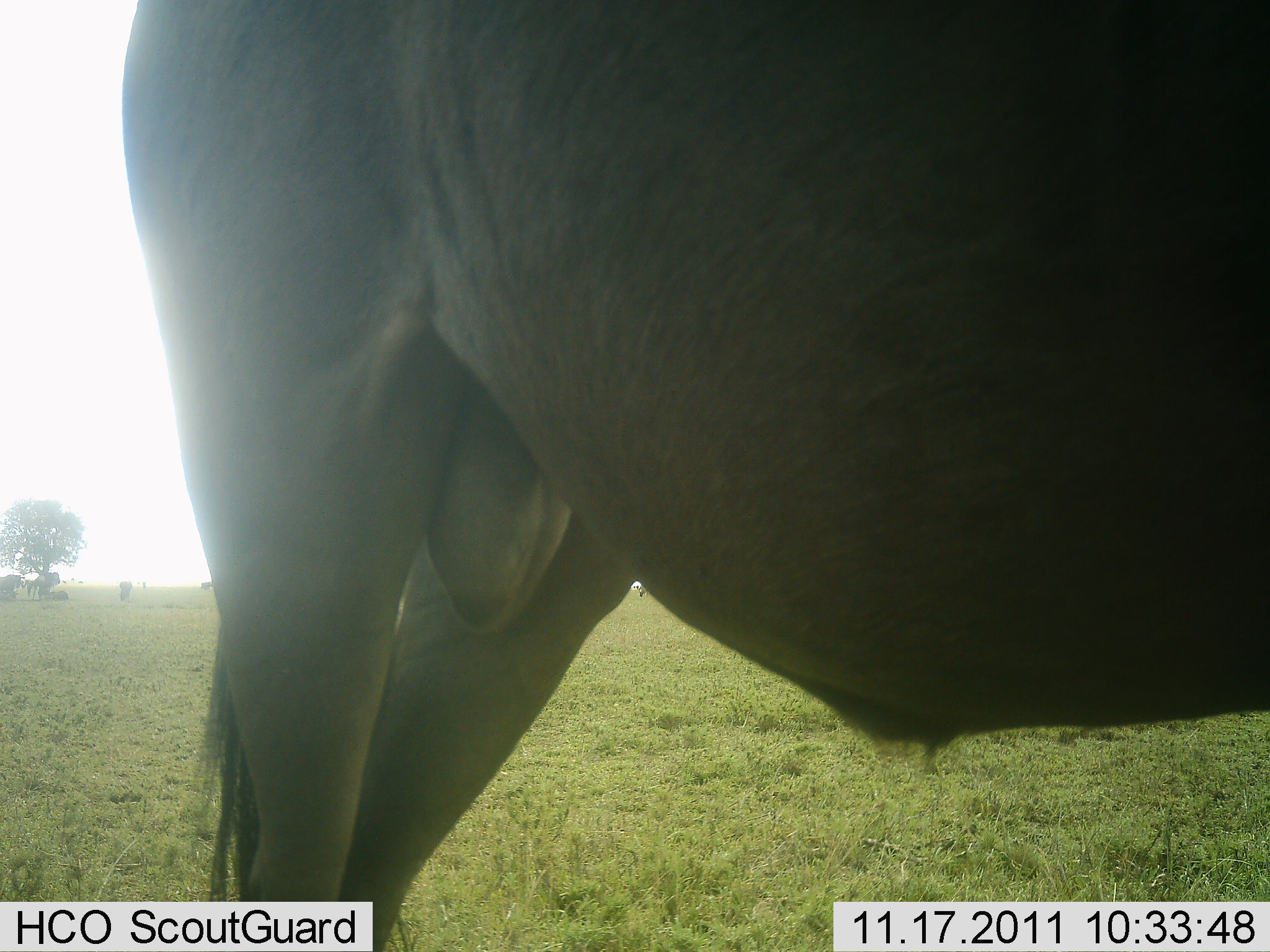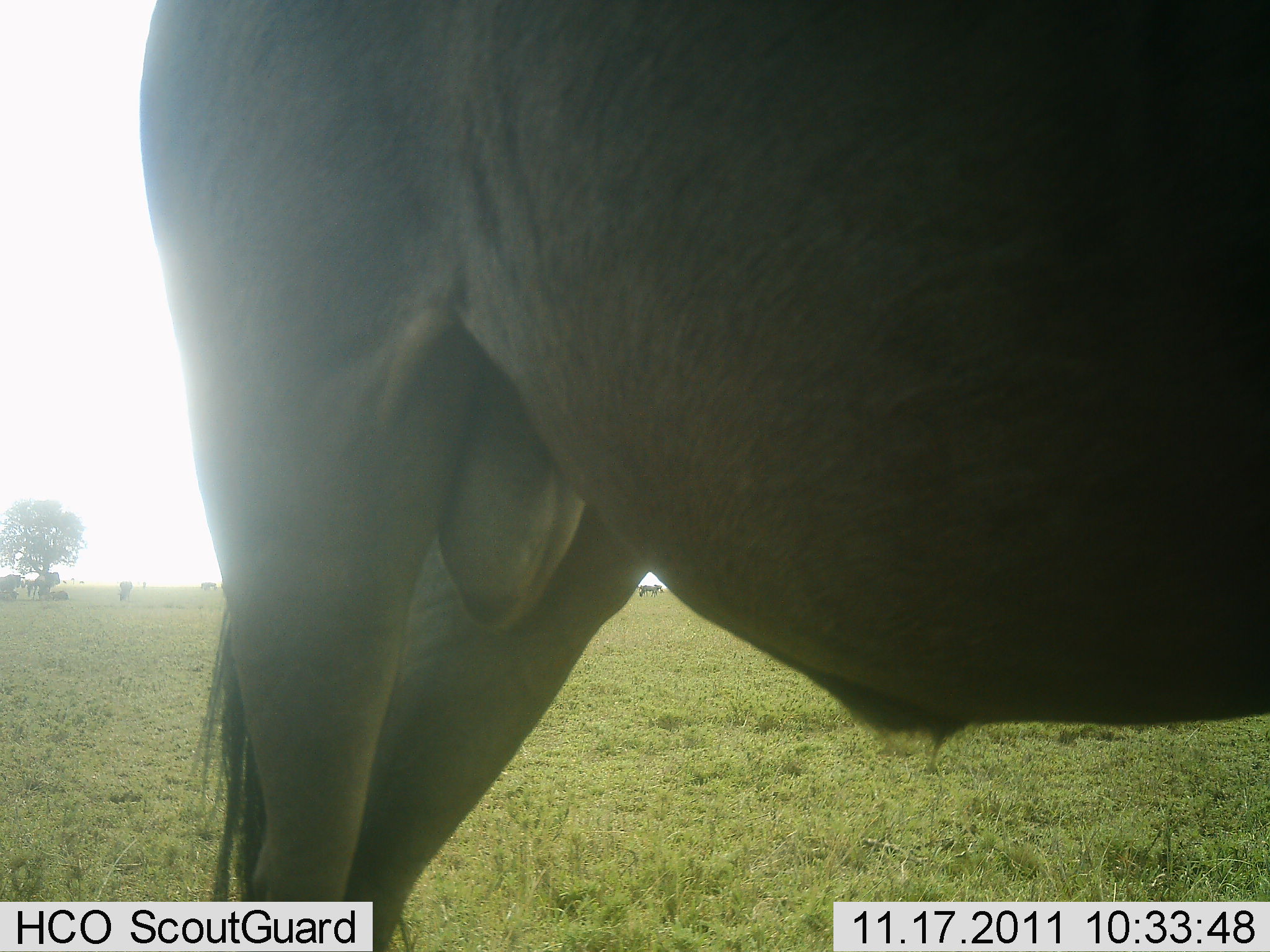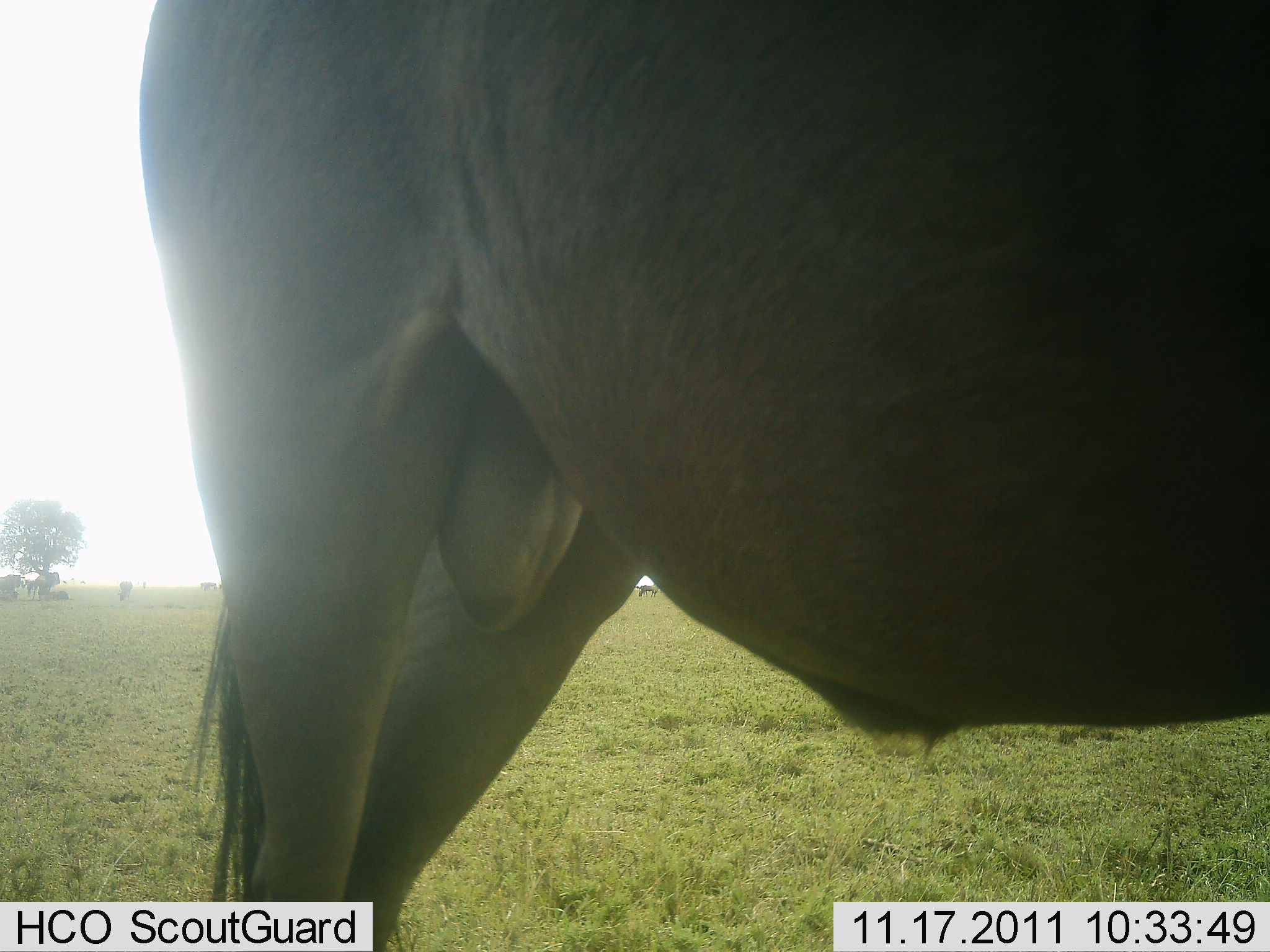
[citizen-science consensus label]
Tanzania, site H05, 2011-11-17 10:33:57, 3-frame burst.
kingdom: Animalia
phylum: Chordata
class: Mammalia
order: Artiodactyla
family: Bovidae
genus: Connochaetes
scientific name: Connochaetes taurinus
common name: blue wildebeest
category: wildebeest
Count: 1.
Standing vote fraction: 82%.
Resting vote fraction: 0%.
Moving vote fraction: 9%.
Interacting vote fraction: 9%.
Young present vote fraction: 0%.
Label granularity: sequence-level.